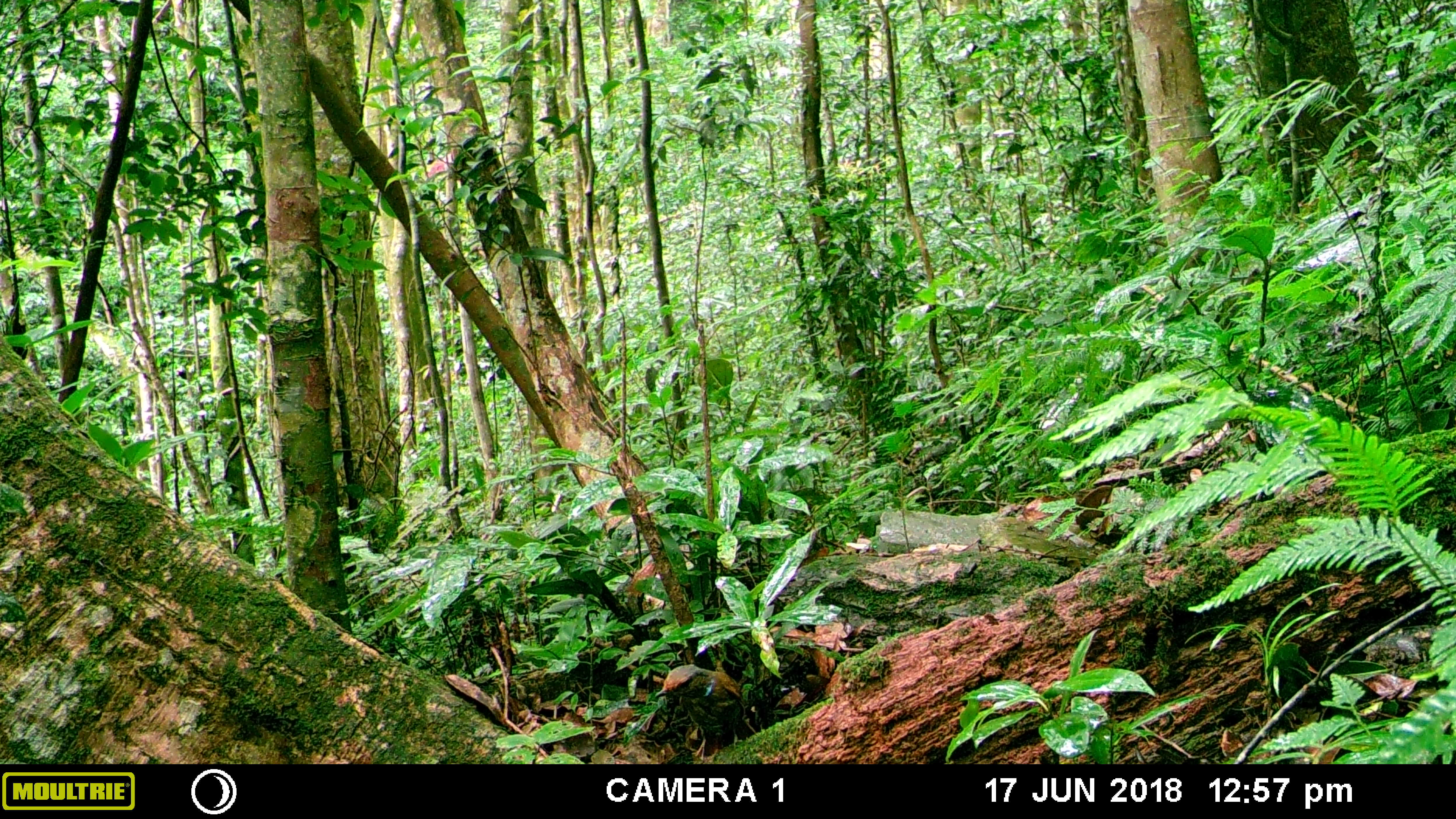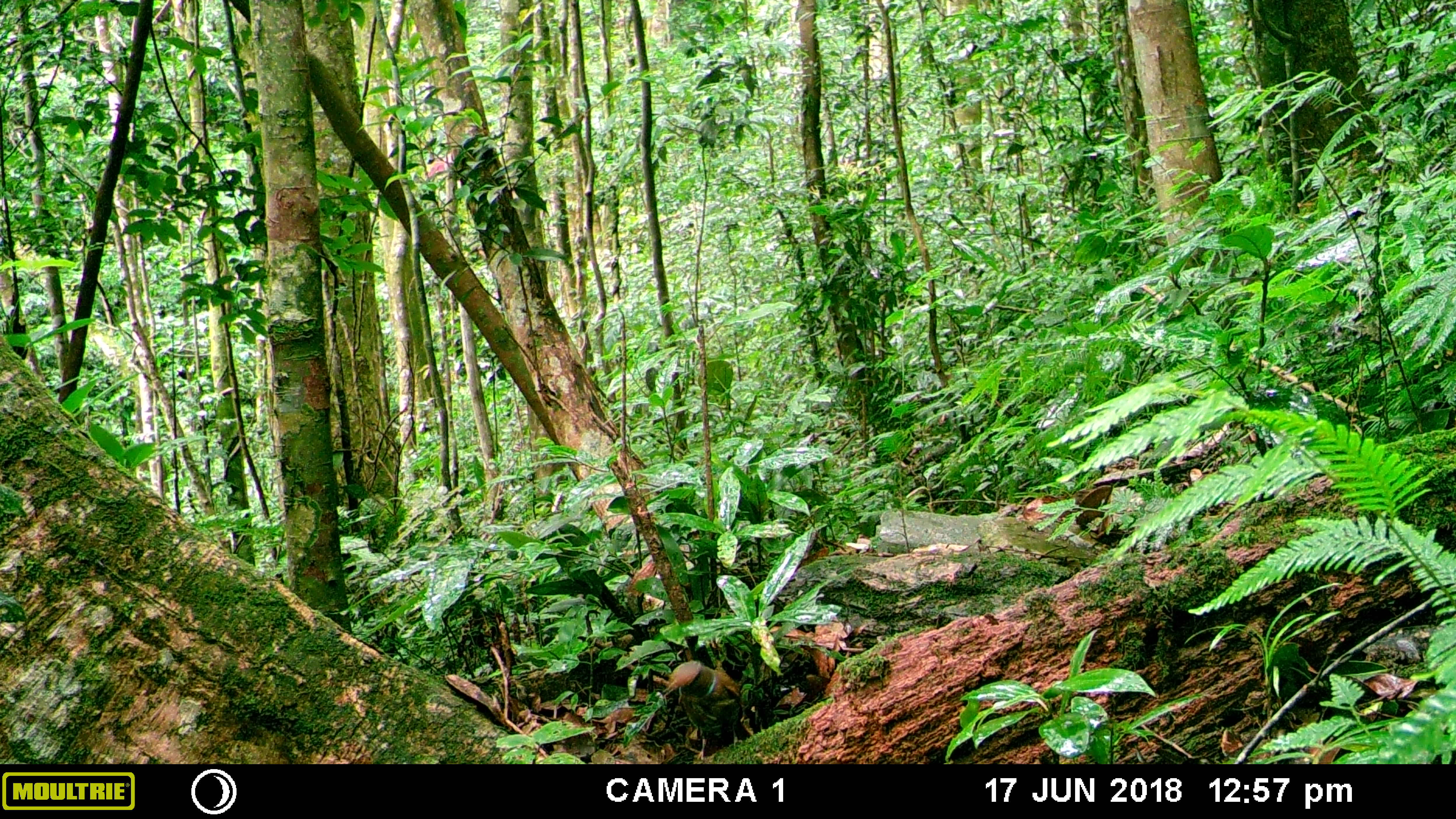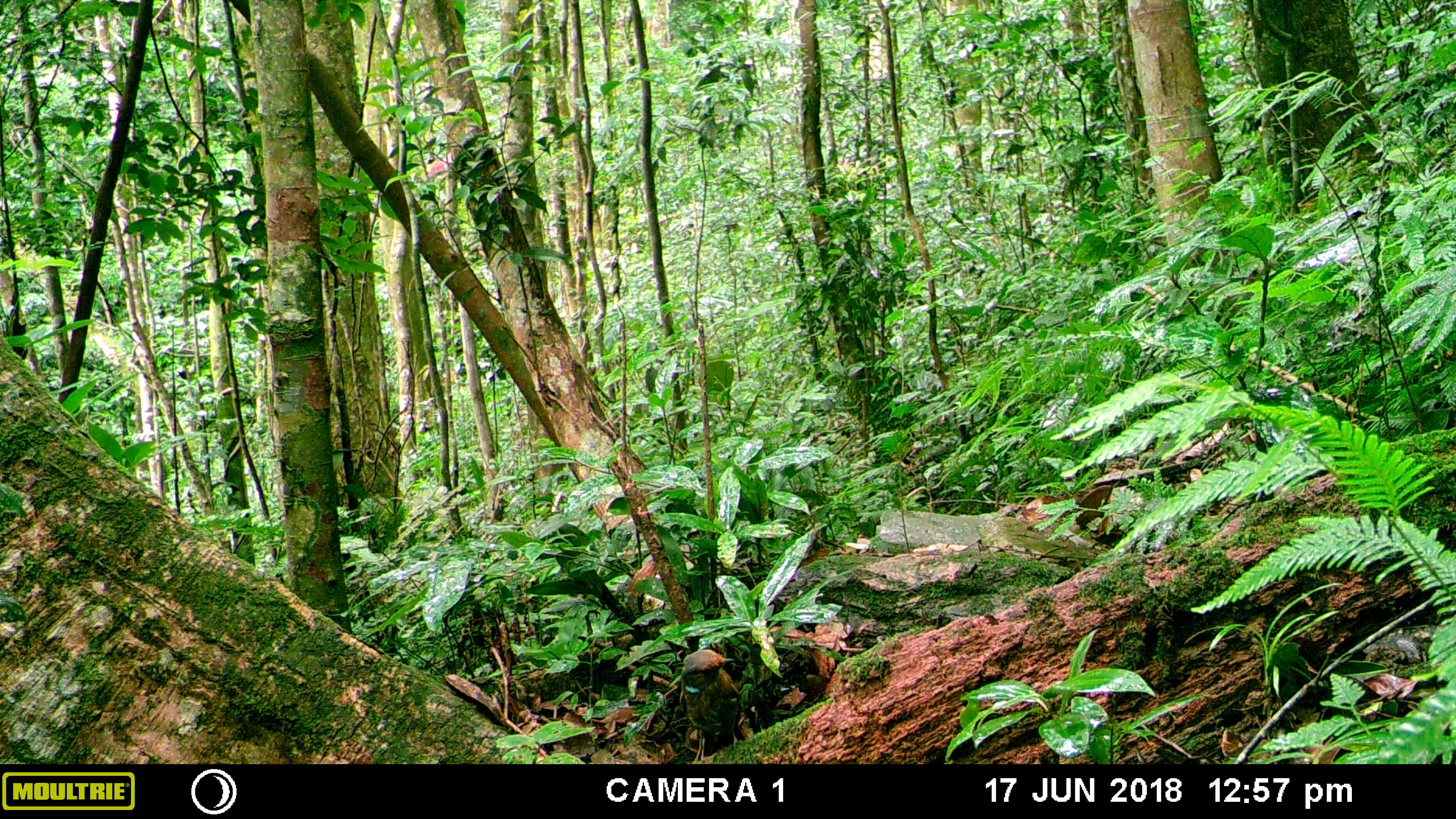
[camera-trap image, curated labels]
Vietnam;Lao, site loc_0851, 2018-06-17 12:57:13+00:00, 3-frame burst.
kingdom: Animalia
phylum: Chordata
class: Aves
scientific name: Aves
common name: bird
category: unidentified bird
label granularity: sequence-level